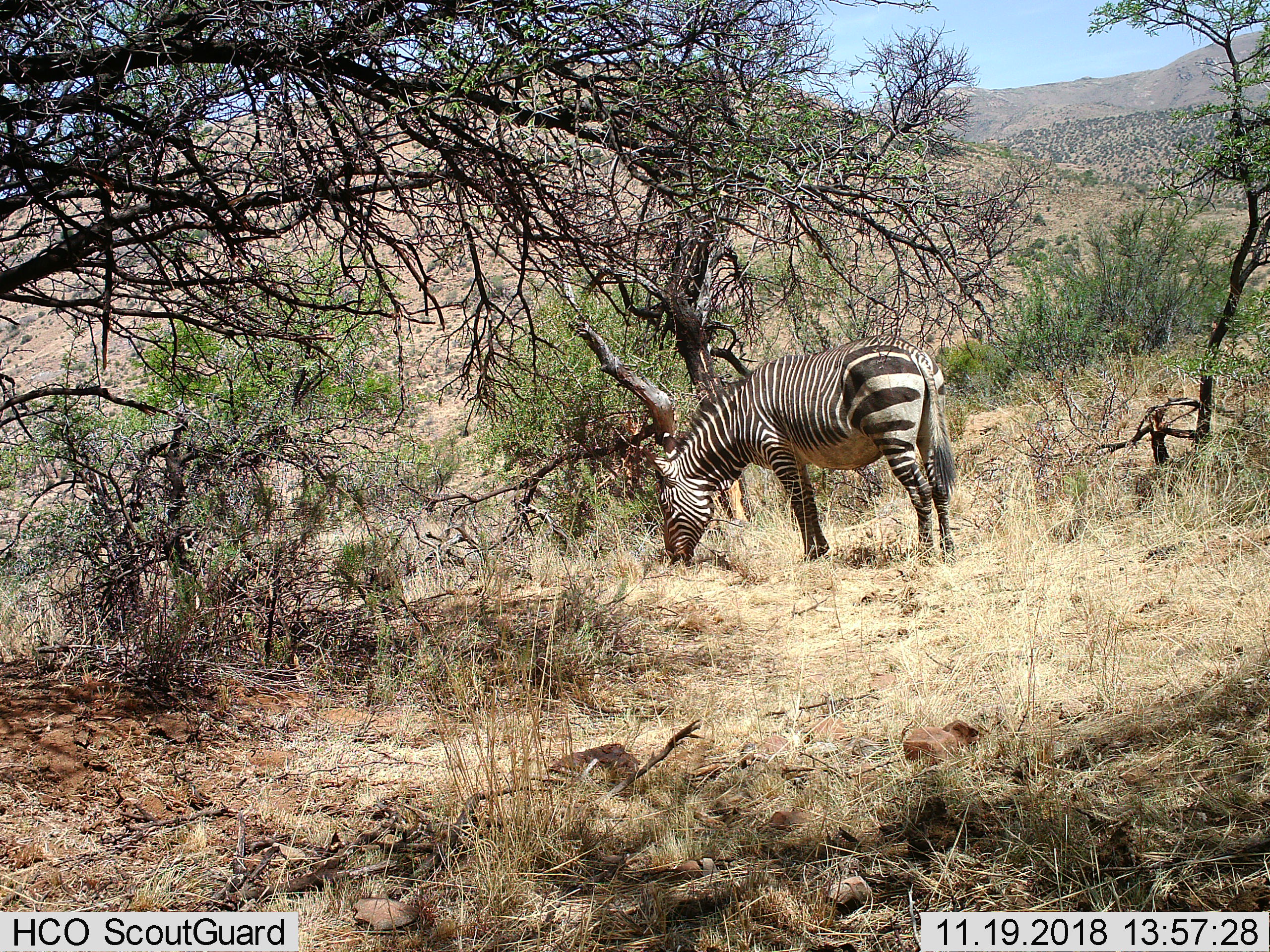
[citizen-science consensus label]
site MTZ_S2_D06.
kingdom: Animalia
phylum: Chordata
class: Mammalia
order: Perissodactyla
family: Equidae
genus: Equus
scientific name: Equus zebra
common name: mountain zebra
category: zebramountain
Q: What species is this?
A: Zebramountain (mountain zebra) (Equus zebra).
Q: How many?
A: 1.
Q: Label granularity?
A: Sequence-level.